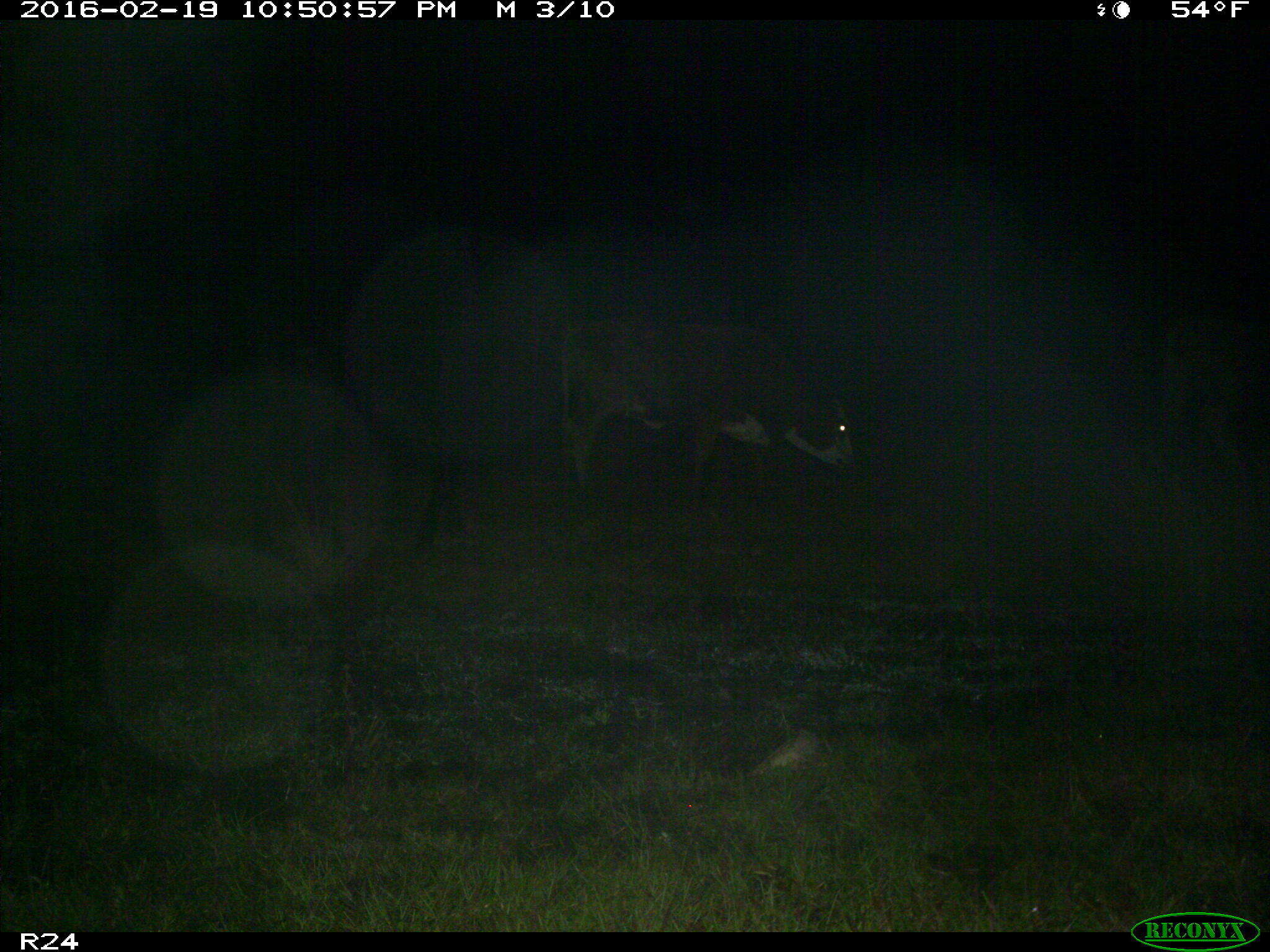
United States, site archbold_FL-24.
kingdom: Animalia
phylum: Chordata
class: Mammalia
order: Artiodactyla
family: Bovidae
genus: Bos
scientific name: Bos taurus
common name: domestic cow